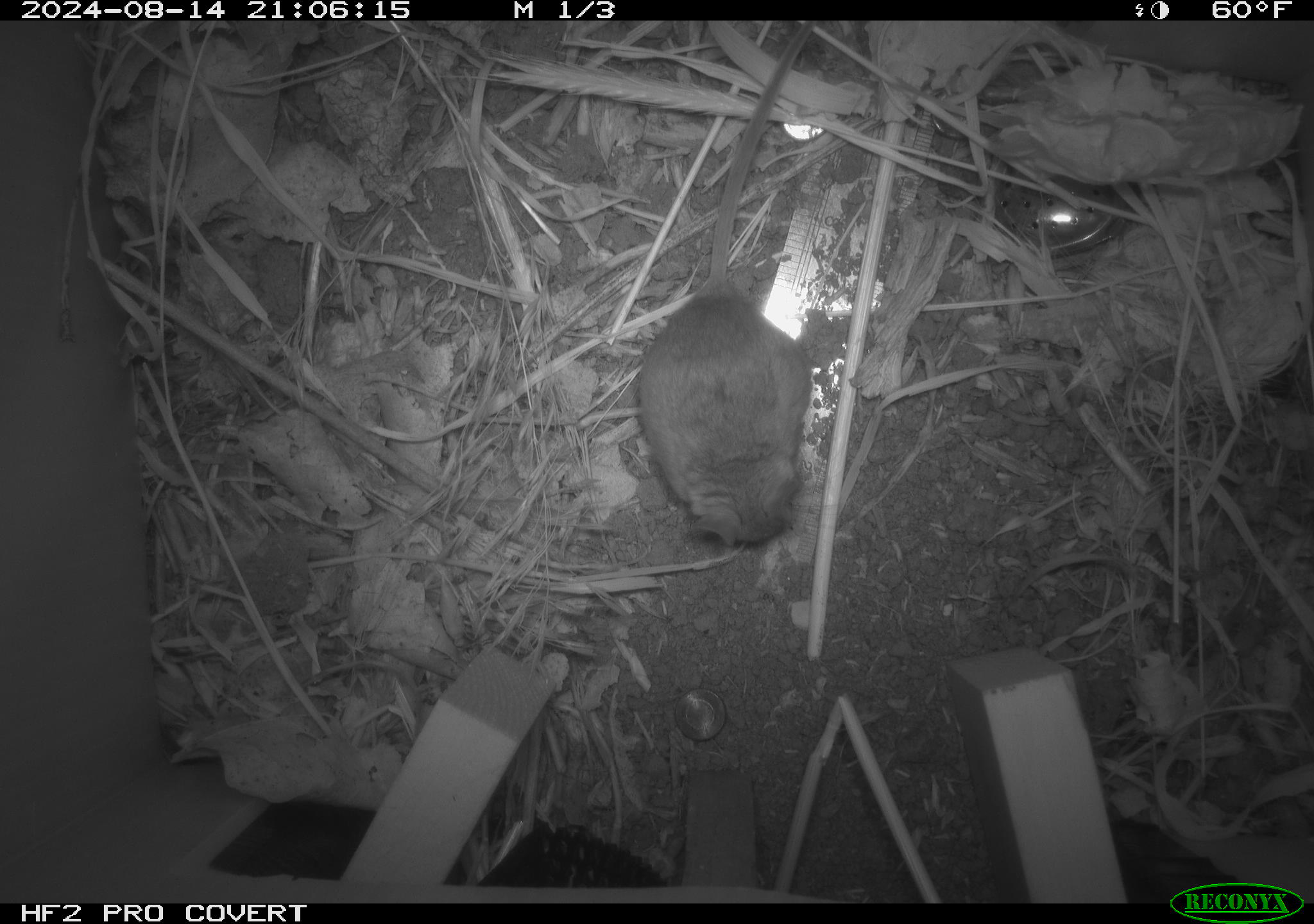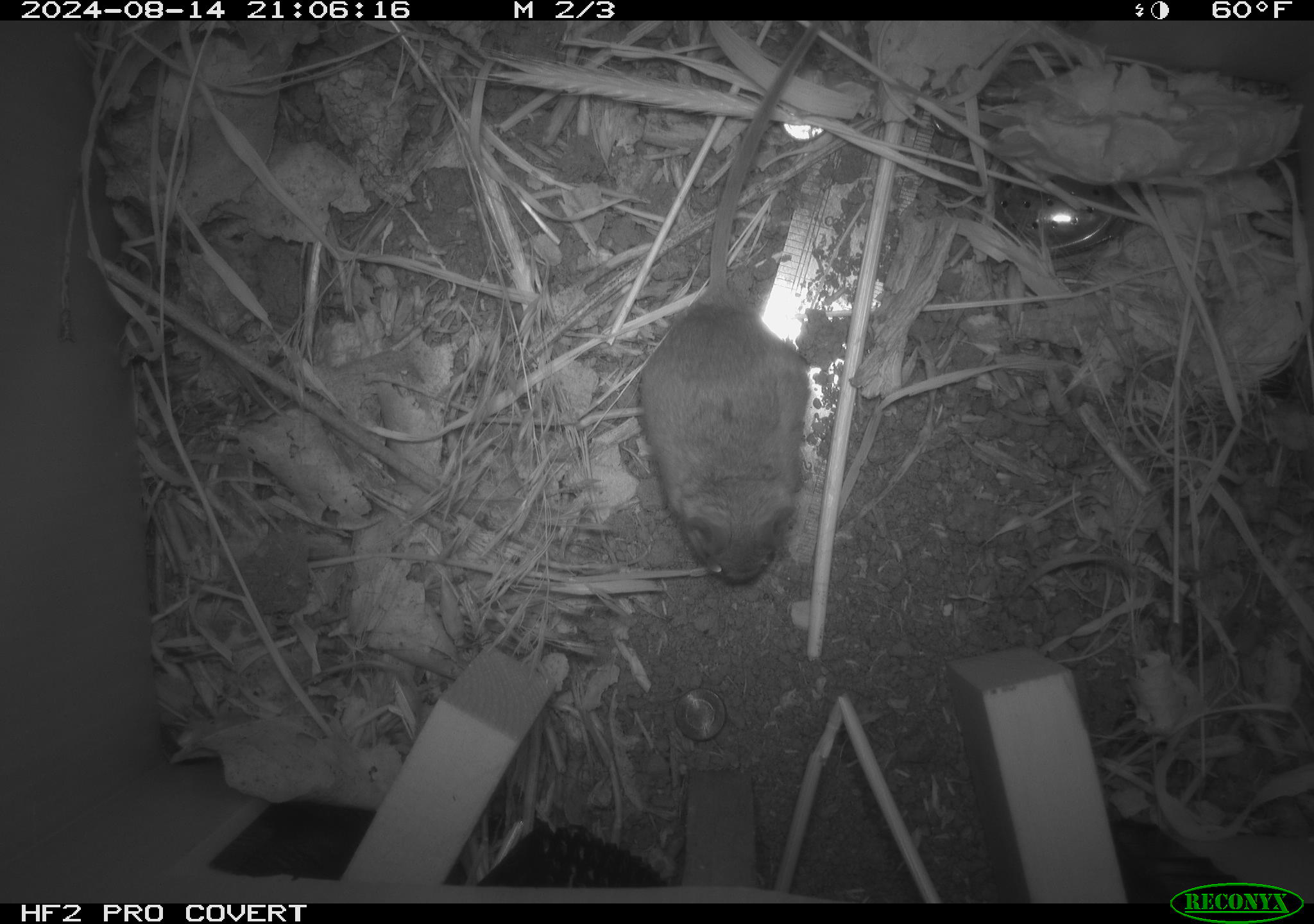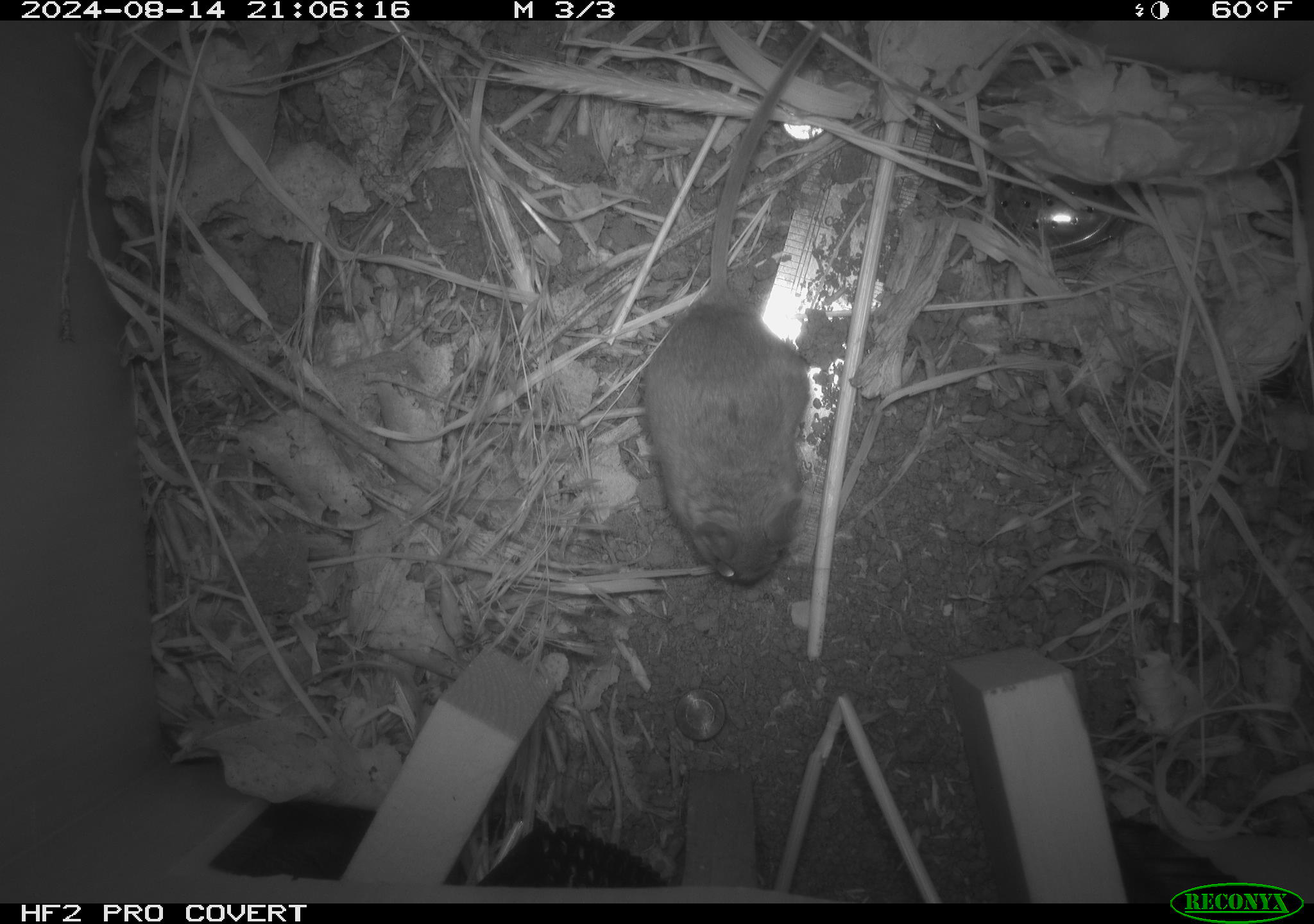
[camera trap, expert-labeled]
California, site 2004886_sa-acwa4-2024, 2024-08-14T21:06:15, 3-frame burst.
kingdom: Animalia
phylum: Chordata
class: Mammalia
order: Rodentia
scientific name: Rodentia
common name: mouse species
Mouse species (Rodentia).